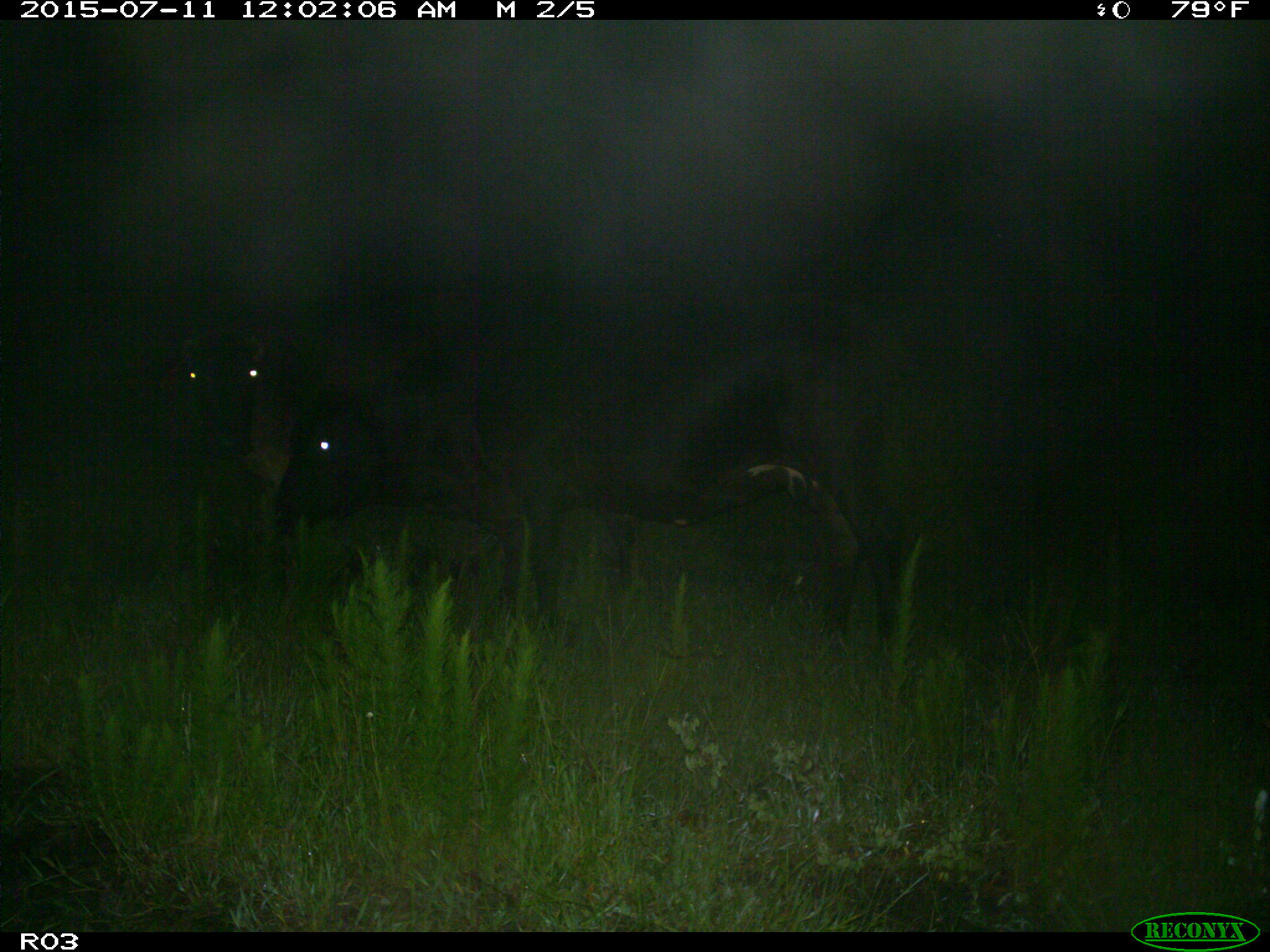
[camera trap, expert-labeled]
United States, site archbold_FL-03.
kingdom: Animalia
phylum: Chordata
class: Mammalia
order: Artiodactyla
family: Bovidae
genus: Bos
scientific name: Bos taurus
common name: domestic cow